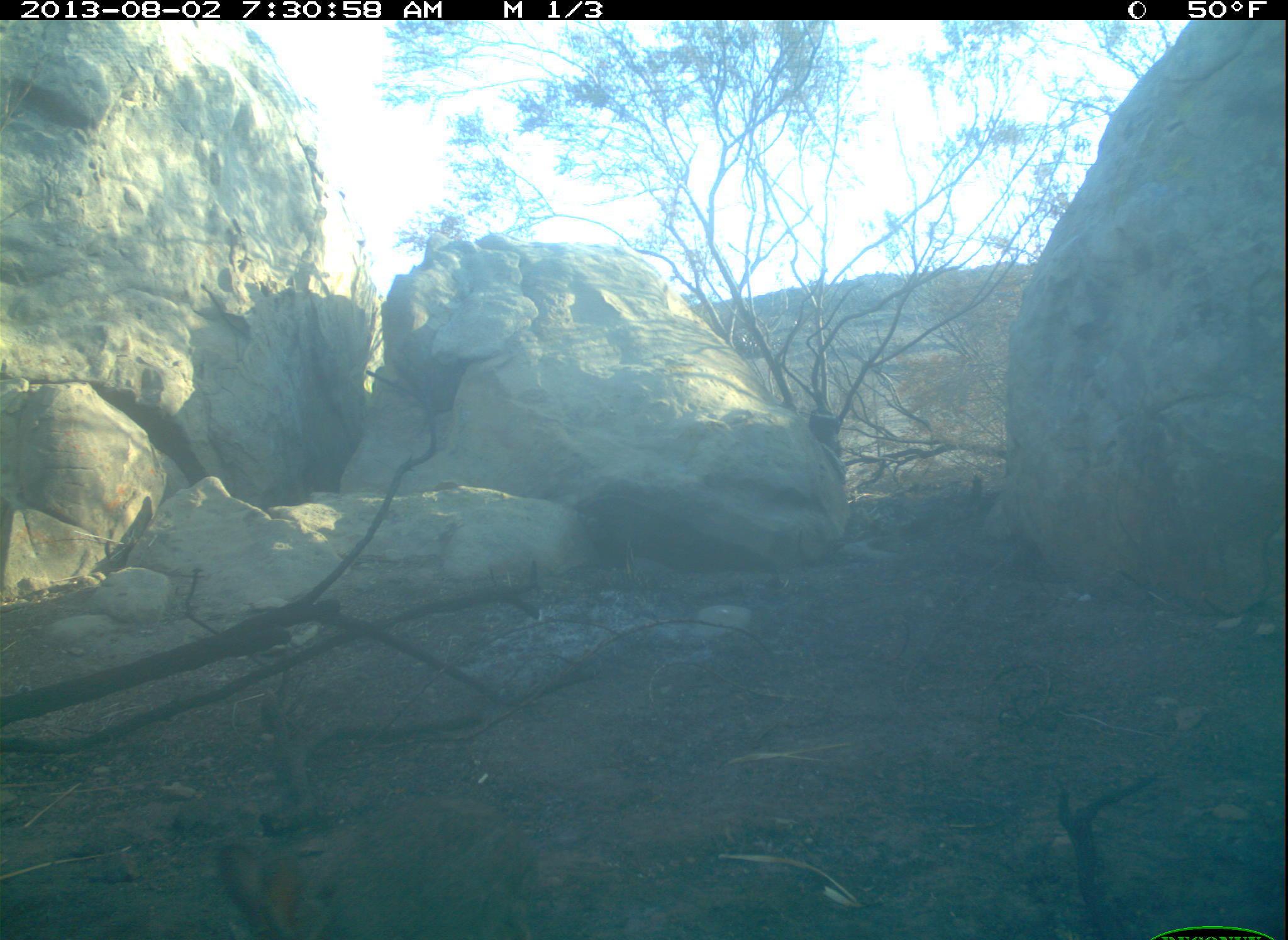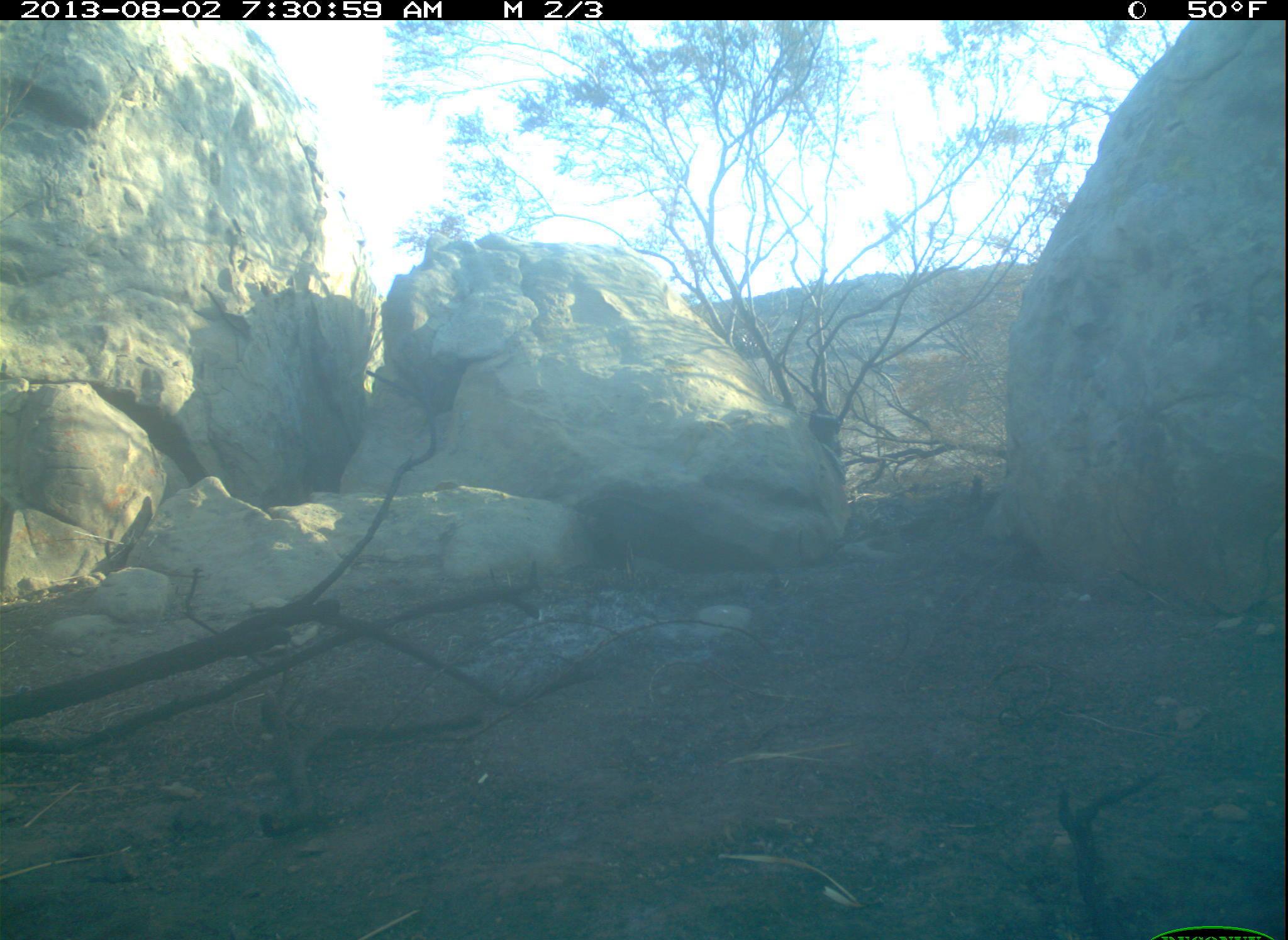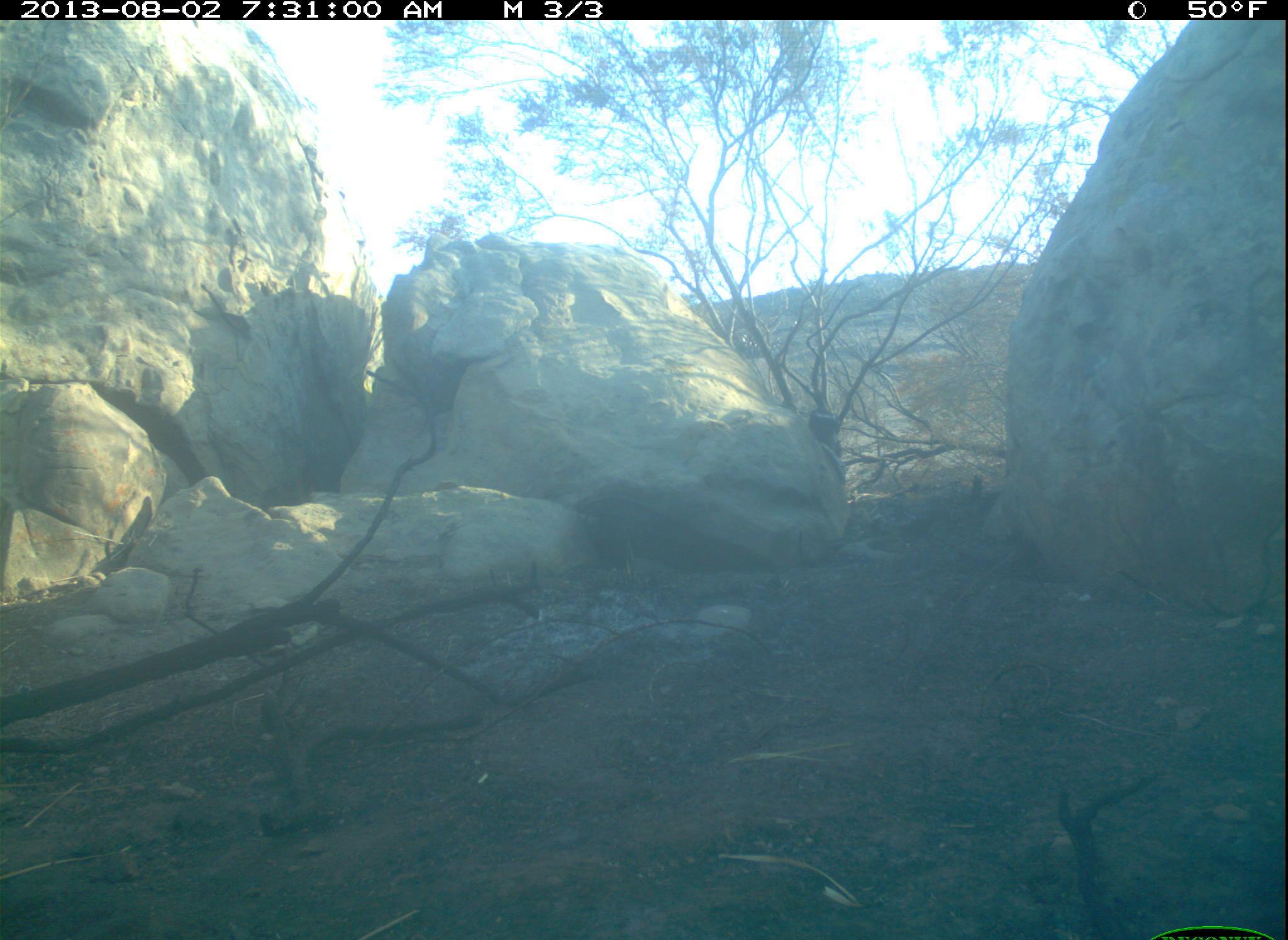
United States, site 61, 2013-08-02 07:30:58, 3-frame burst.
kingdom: Animalia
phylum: Chordata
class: Mammalia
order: Lagomorpha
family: Leporidae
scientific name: Leporidae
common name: rabbits and hares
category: rabbit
Rabbit (rabbits and hares) (Leporidae).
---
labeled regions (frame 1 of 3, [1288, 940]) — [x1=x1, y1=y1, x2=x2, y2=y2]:
rabbit: [x1=214, y1=775, x2=561, y2=940]